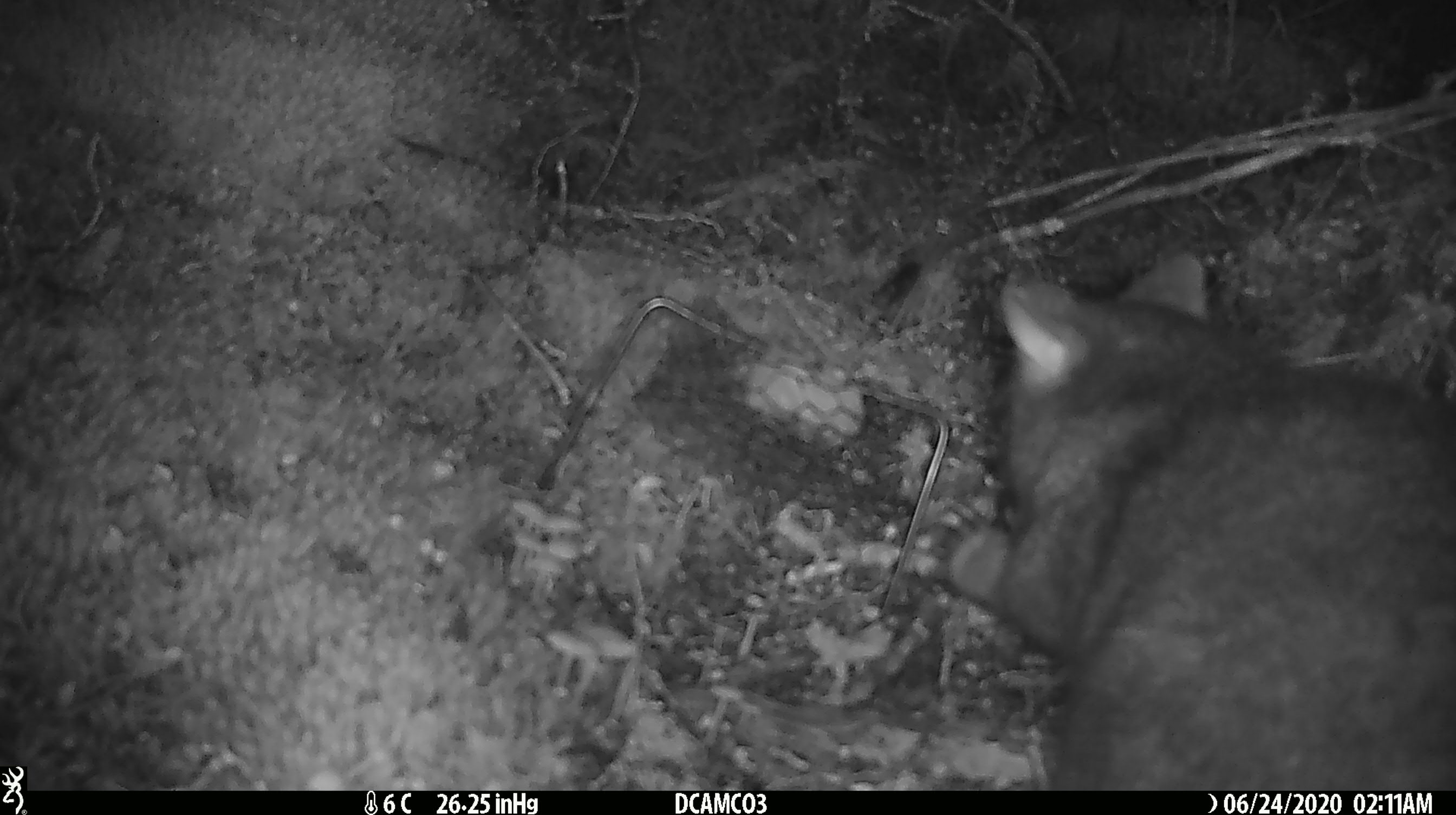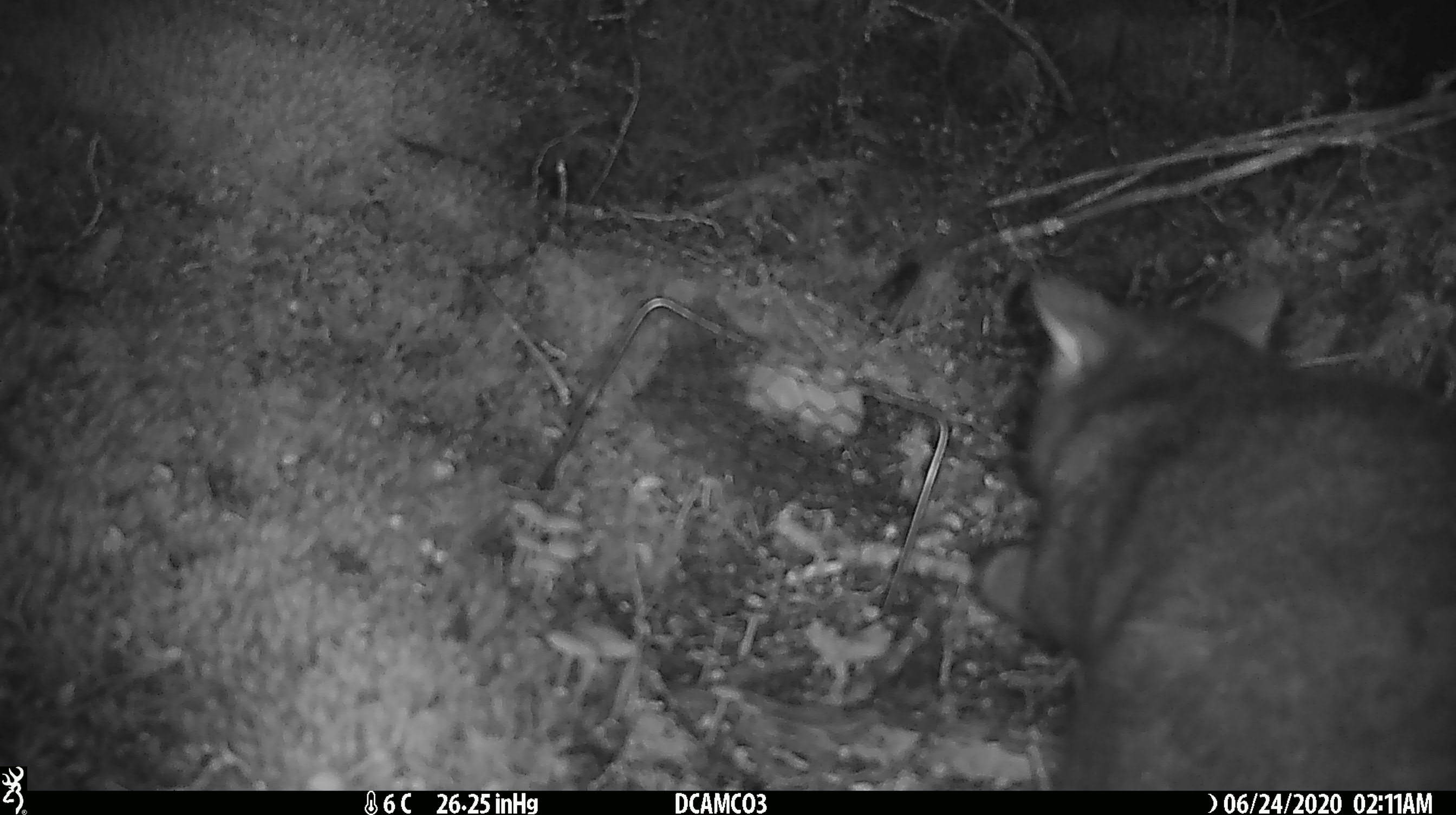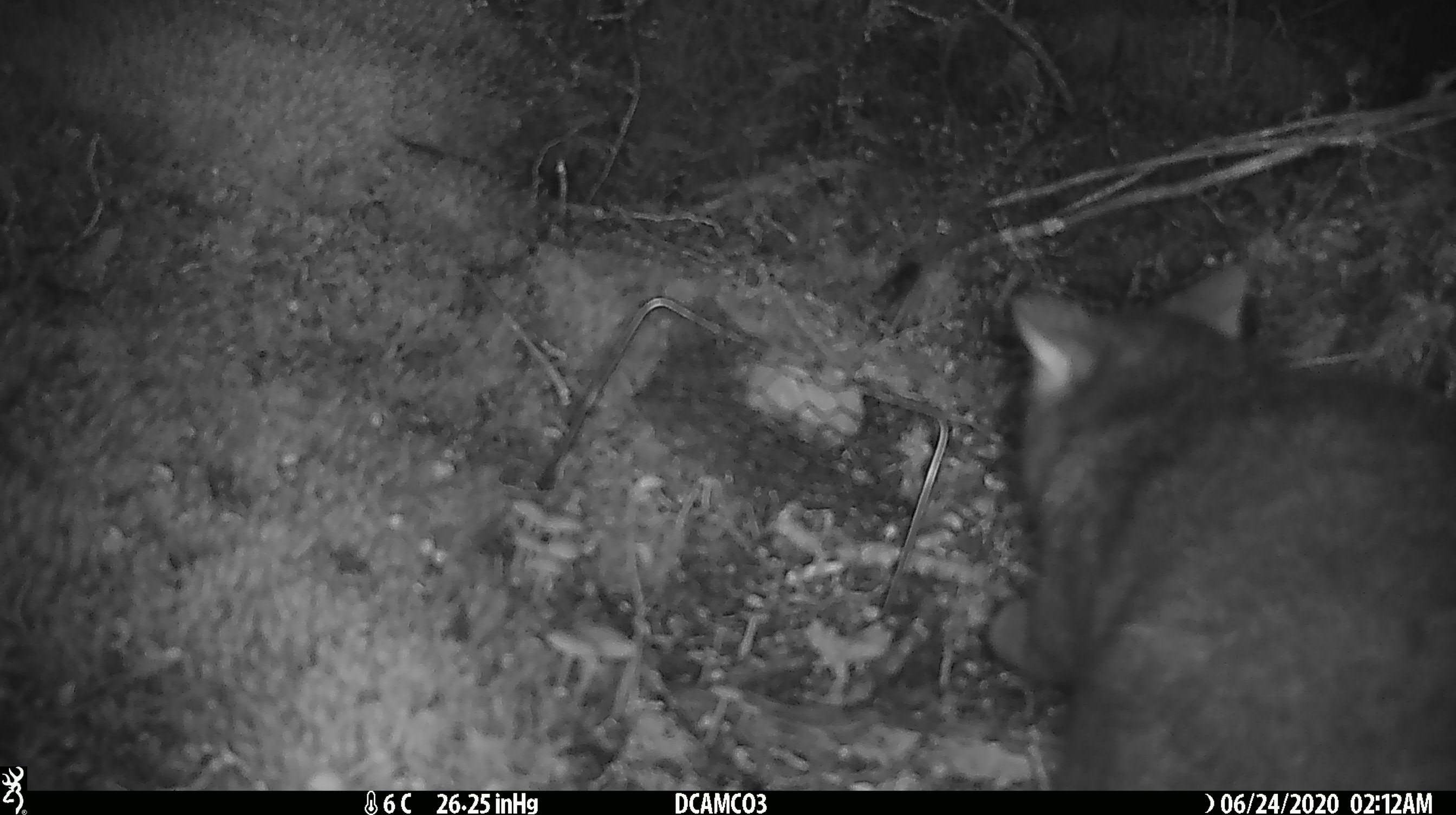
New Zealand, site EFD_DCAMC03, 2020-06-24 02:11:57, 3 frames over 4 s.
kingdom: Animalia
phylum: Chordata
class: Mammalia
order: Diprotodontia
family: Phalangeridae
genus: Trichosurus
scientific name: Trichosurus vulpecula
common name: common brushtail possum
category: possum